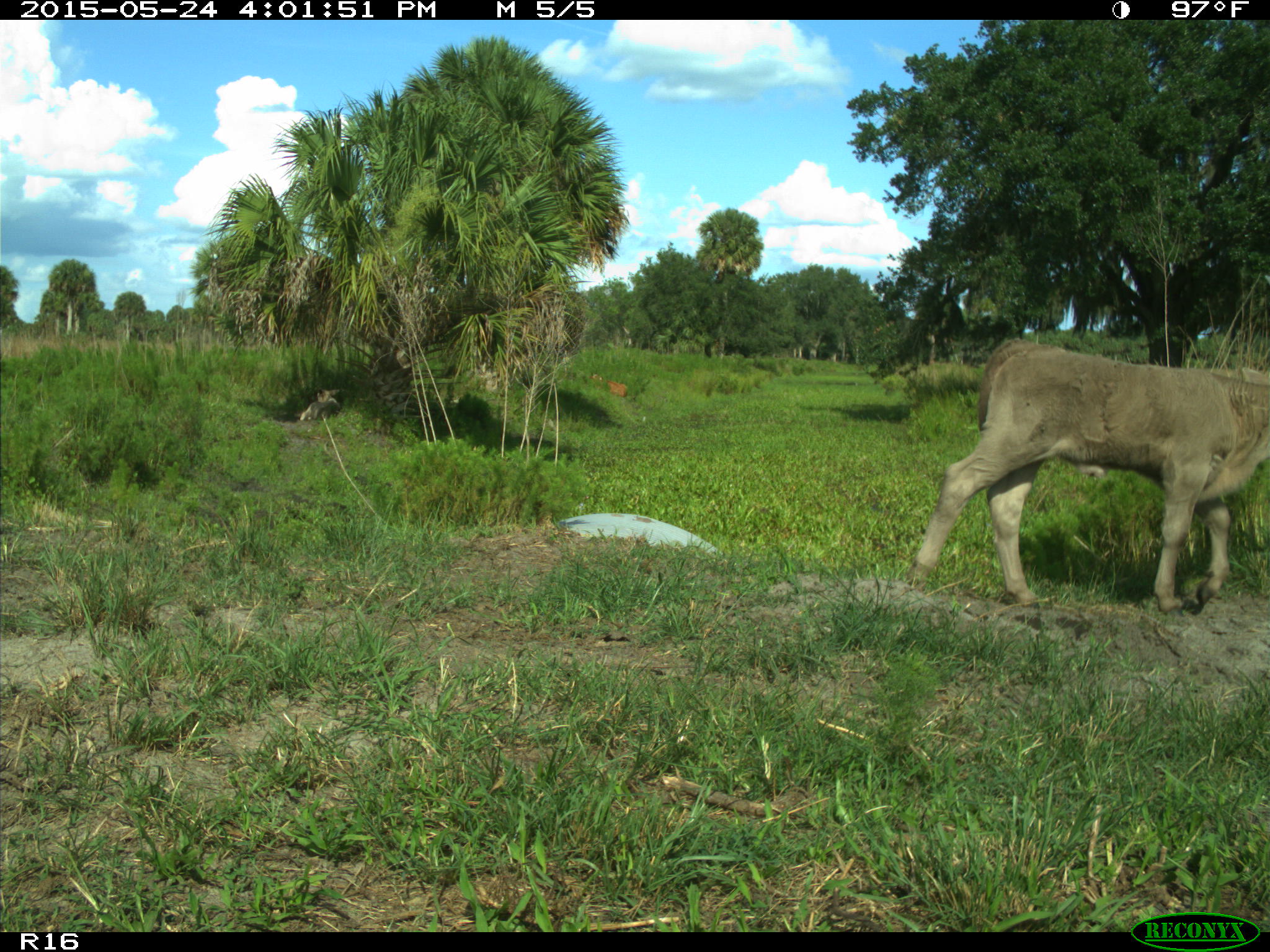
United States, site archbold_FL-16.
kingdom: Animalia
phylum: Chordata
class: Mammalia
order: Artiodactyla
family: Bovidae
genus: Bos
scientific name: Bos taurus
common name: domestic cow